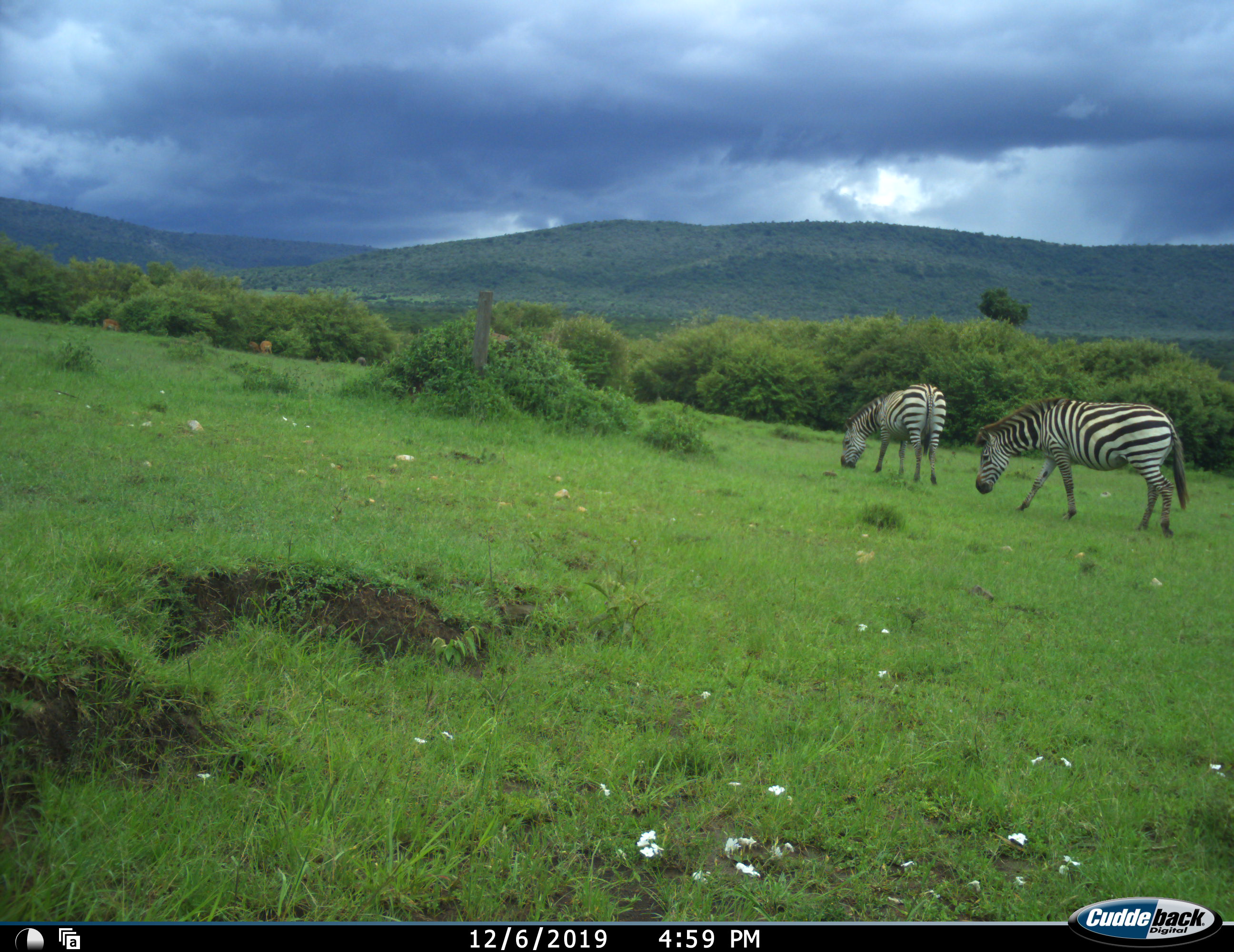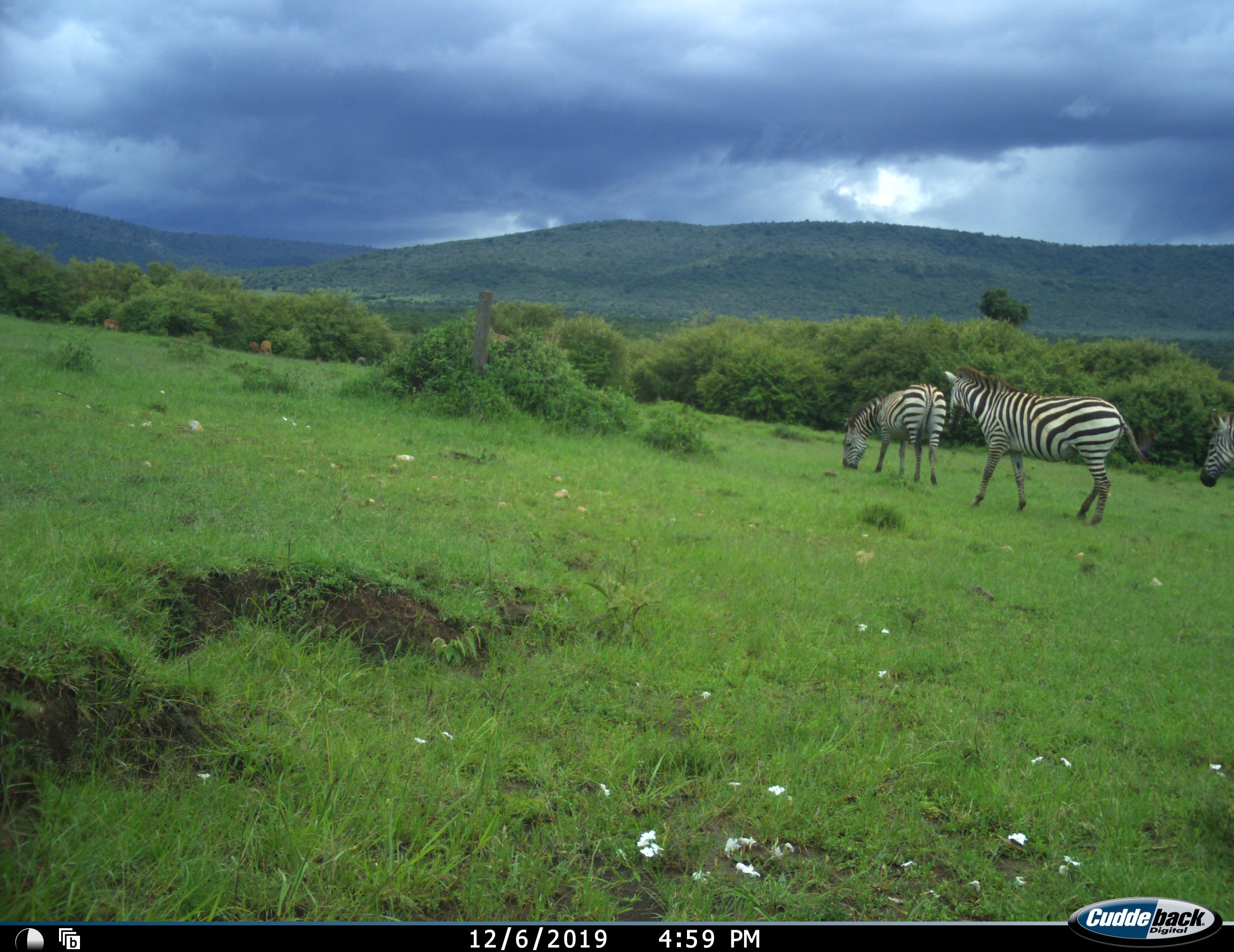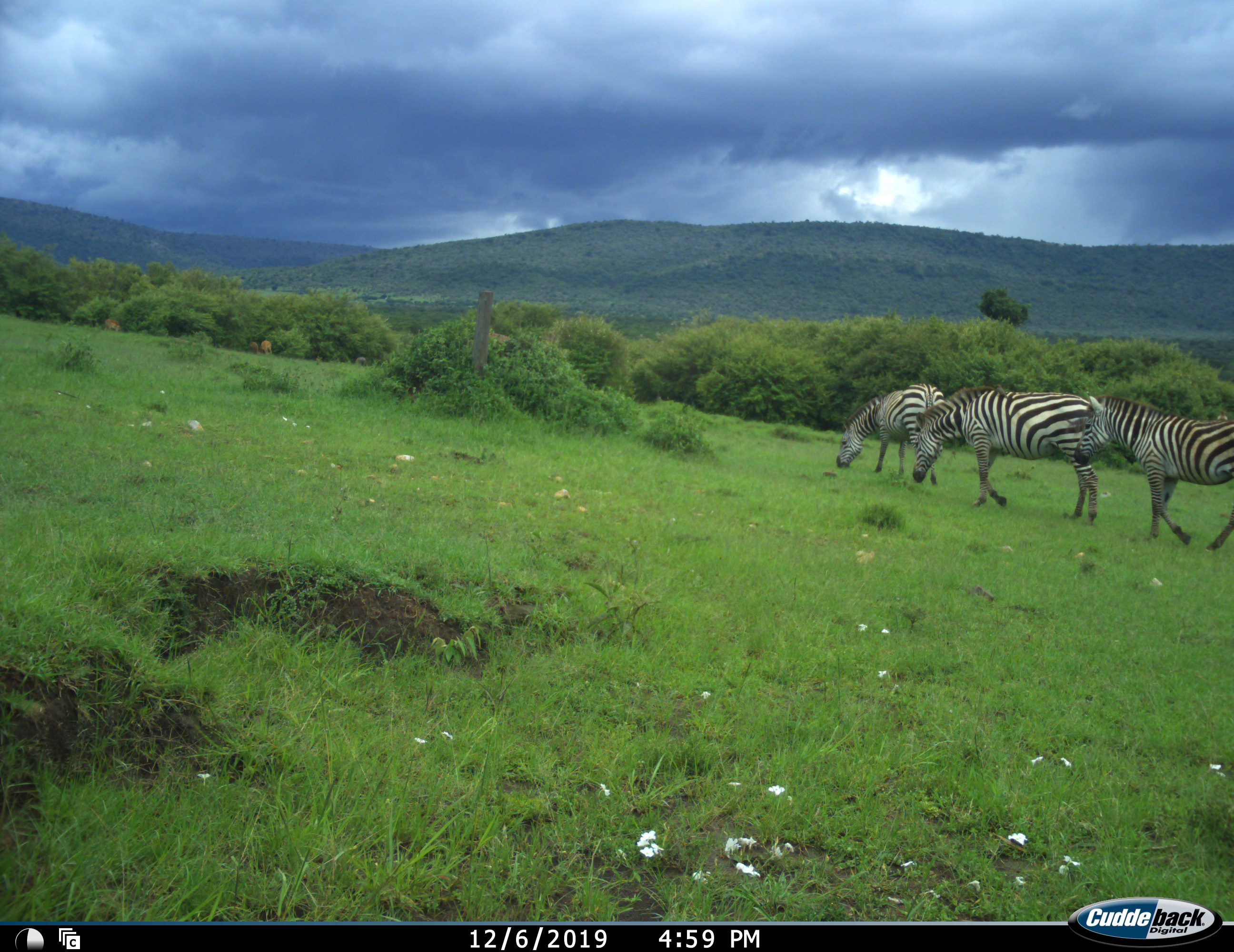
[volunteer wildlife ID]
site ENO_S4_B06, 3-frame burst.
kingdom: Animalia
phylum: Chordata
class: Mammalia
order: Perissodactyla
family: Equidae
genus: Equus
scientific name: Equus quagga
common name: plains zebra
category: zebraplains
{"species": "zebraplains (plains zebra) (Equus quagga)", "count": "3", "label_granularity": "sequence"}